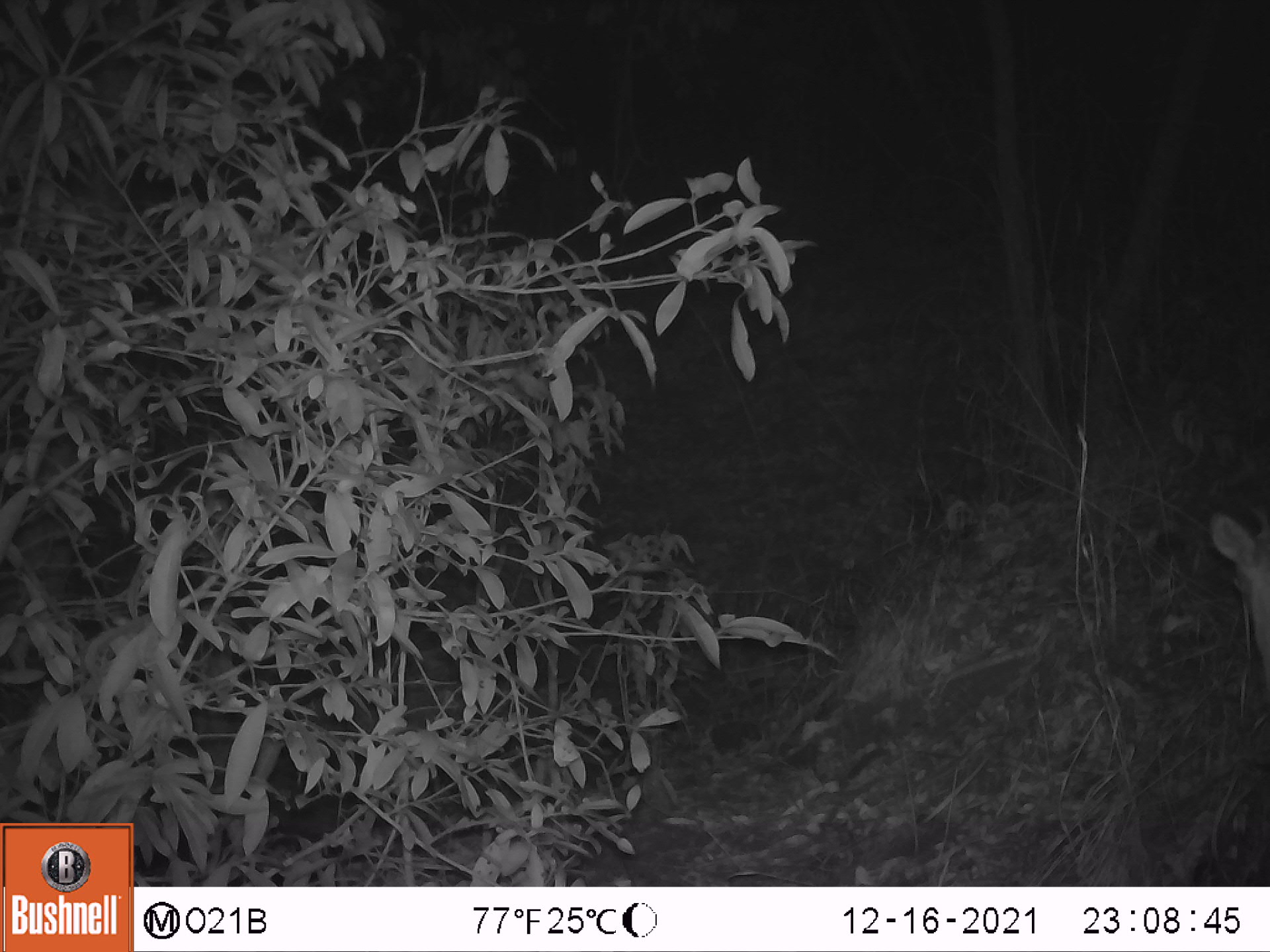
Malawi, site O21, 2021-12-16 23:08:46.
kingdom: Animalia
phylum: Chordata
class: Mammalia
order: Artiodactyla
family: Bovidae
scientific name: Antilopinae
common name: small antelope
Small antelope (Antilopinae), count 1.